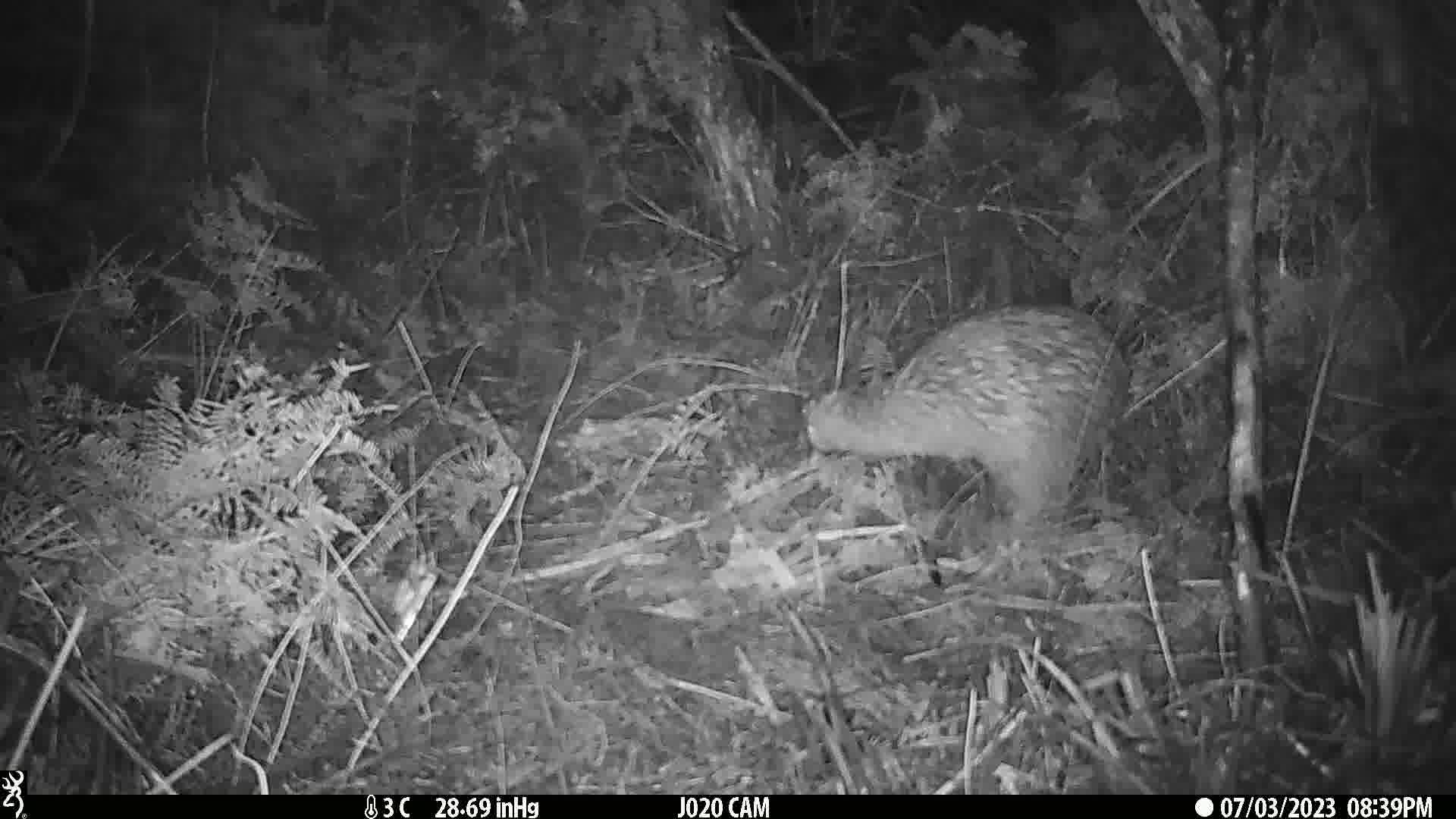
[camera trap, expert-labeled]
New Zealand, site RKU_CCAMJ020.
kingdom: Animalia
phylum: Chordata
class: Aves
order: Apterygiformes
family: Apterygidae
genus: Apteryx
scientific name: Apteryx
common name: kiwi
Kiwi (Apteryx).